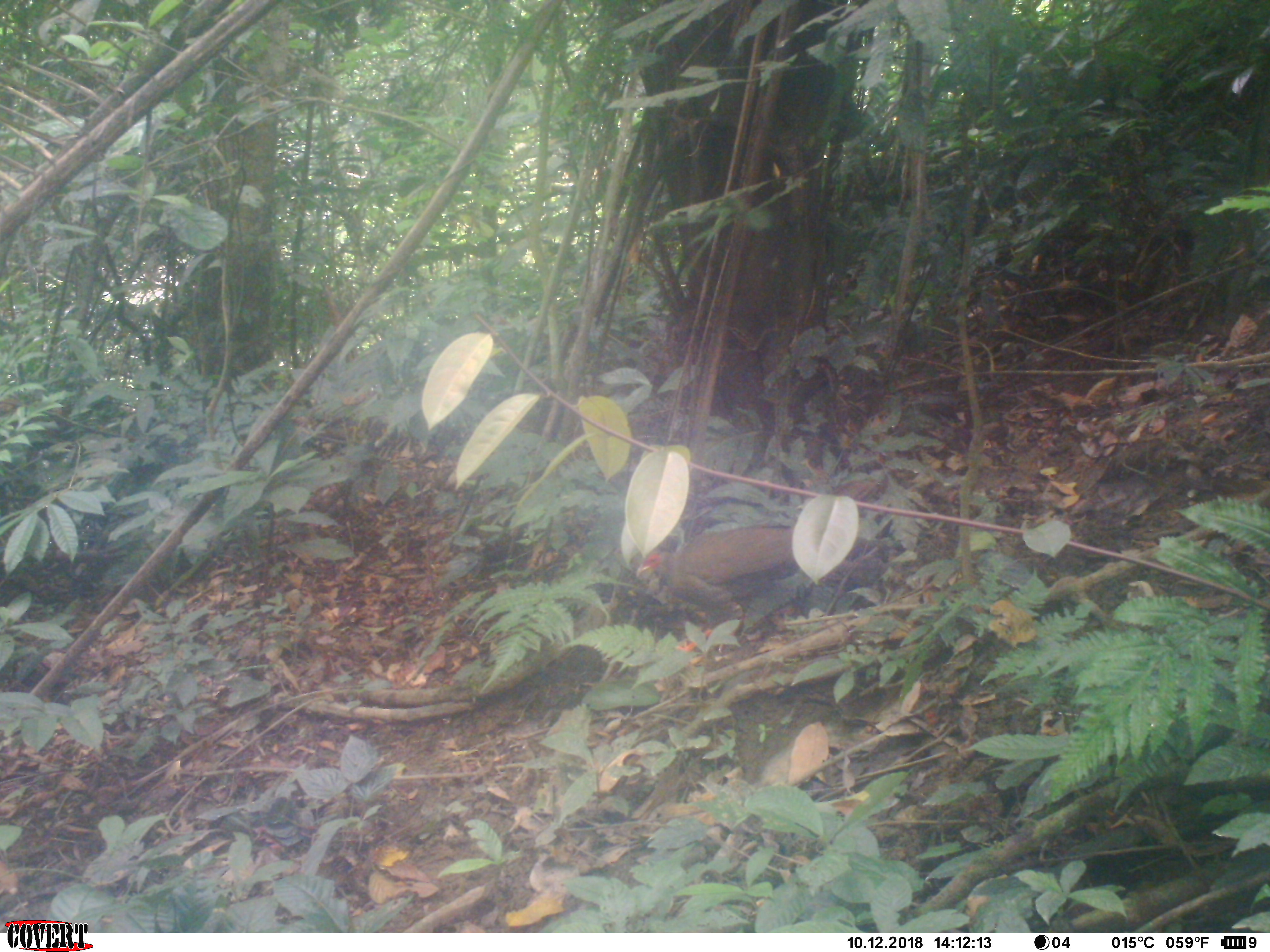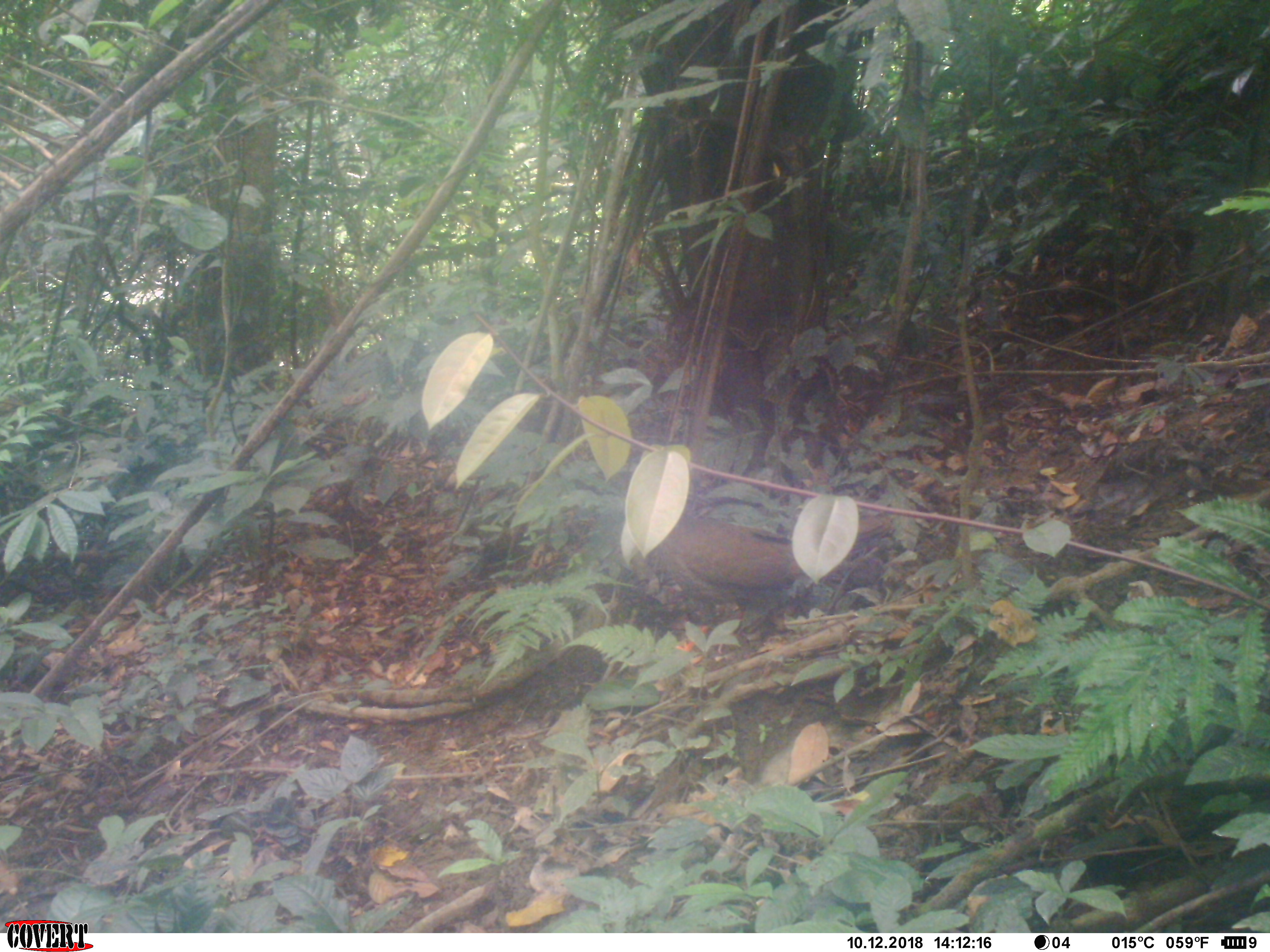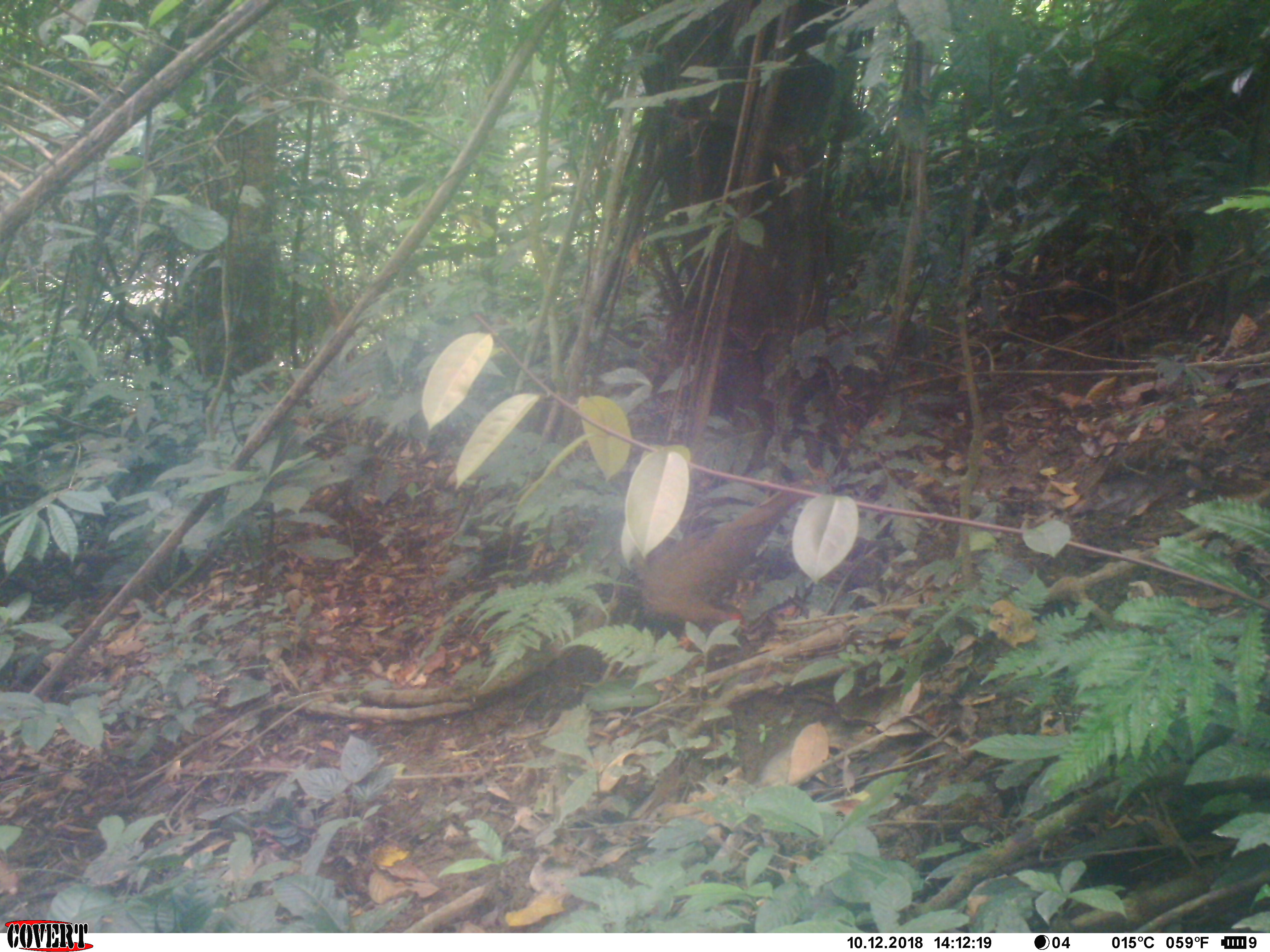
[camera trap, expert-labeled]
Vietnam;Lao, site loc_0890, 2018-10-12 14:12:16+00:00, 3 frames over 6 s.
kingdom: Animalia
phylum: Chordata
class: Aves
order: Galliformes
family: Phasianidae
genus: Lophura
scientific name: Lophura nycthemera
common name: silver pheasant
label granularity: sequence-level